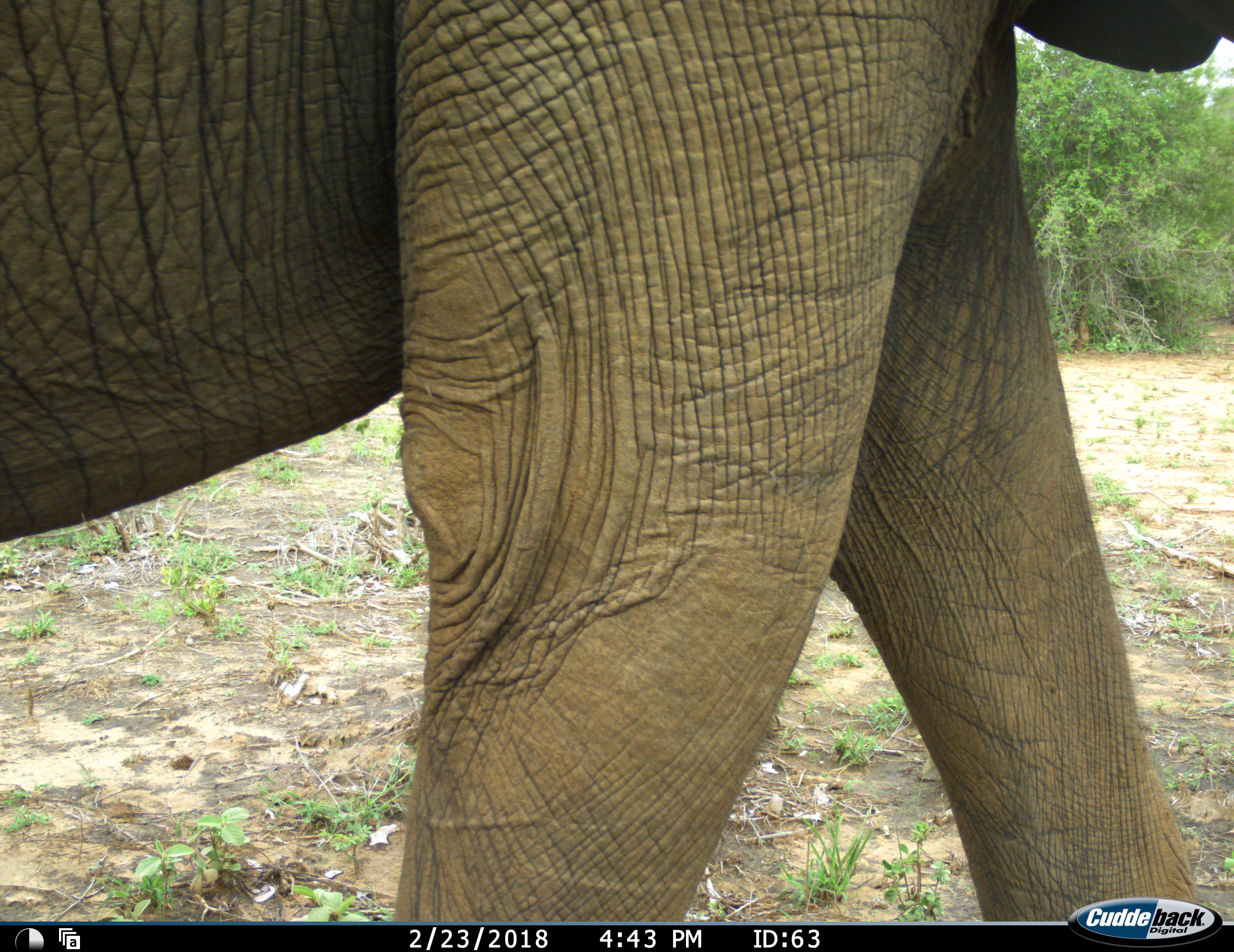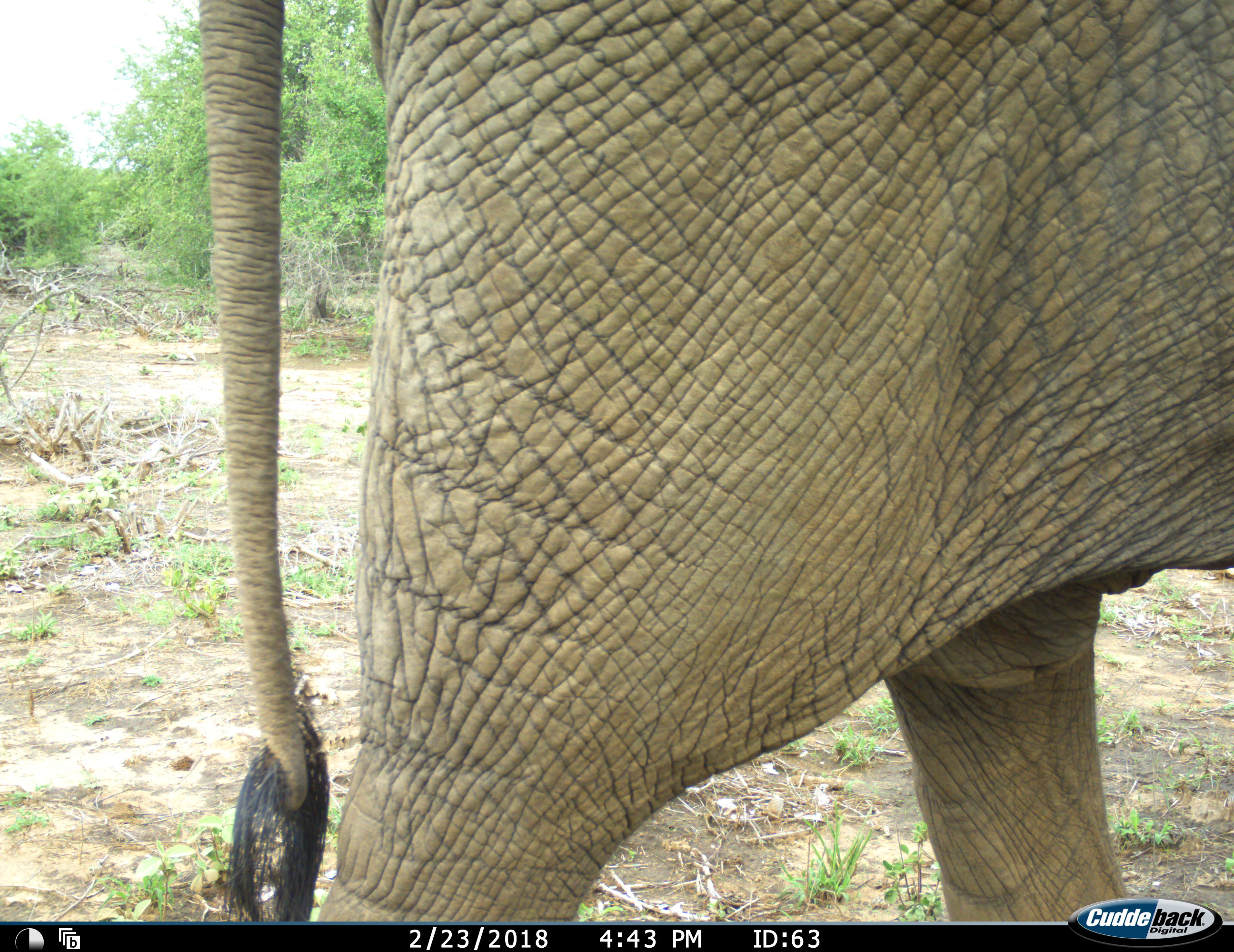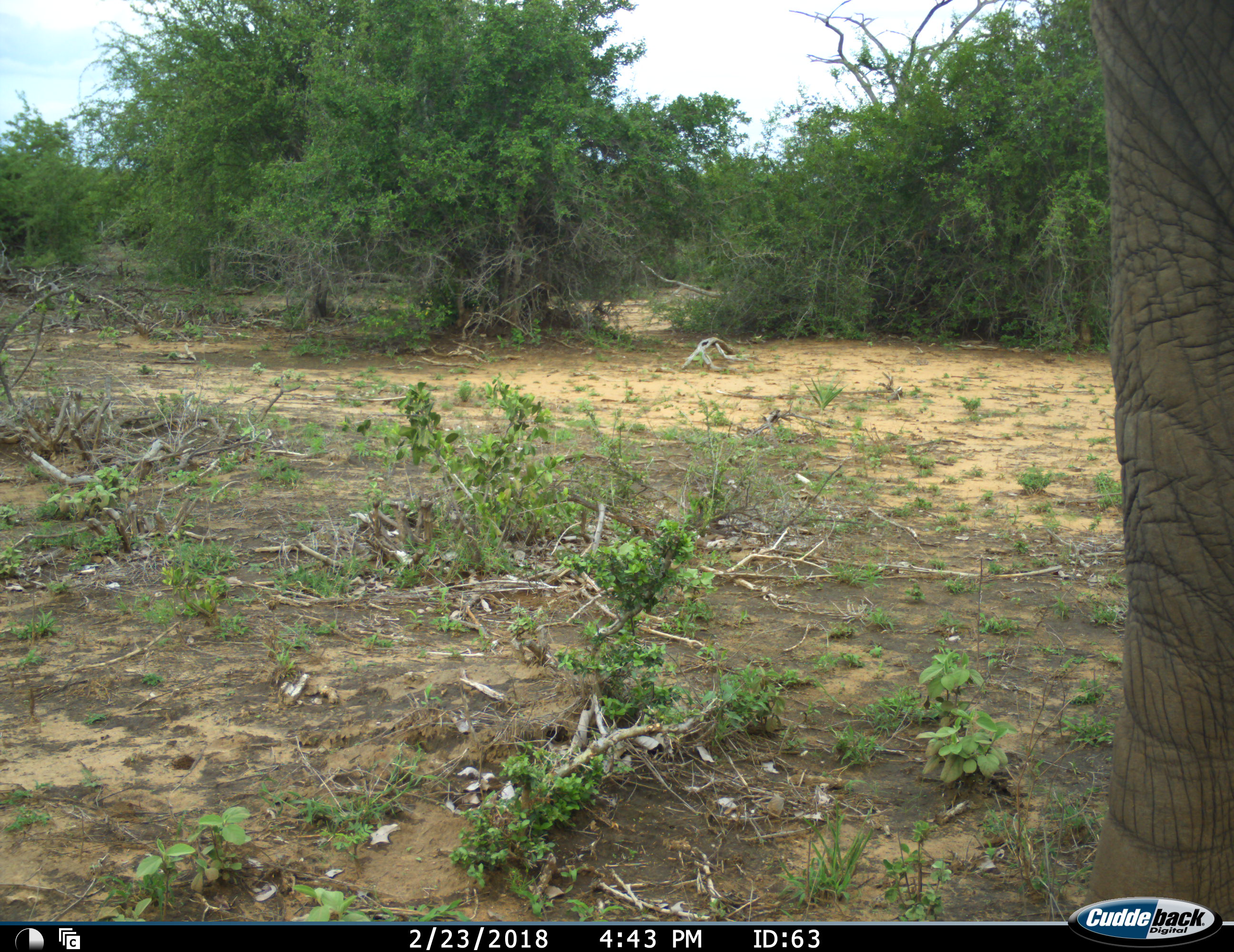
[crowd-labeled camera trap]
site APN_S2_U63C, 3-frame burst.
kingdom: Animalia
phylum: Chordata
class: Mammalia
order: Proboscidea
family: Elephantidae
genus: Loxodonta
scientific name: Loxodonta africana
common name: african bush elephant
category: elephant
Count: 1.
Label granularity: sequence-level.